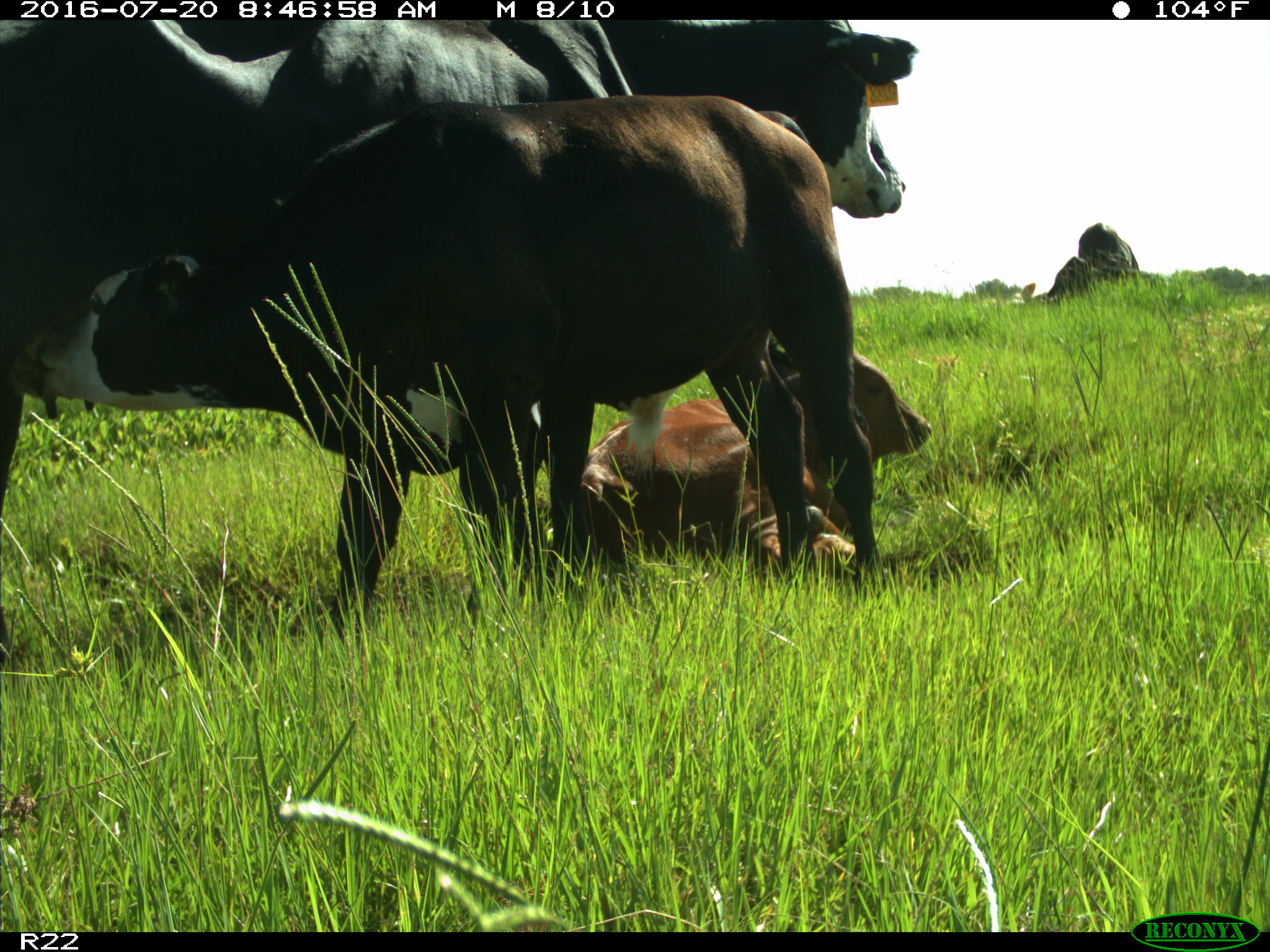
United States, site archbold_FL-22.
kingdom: Animalia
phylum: Chordata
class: Mammalia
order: Artiodactyla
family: Bovidae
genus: Bos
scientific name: Bos taurus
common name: domestic cow